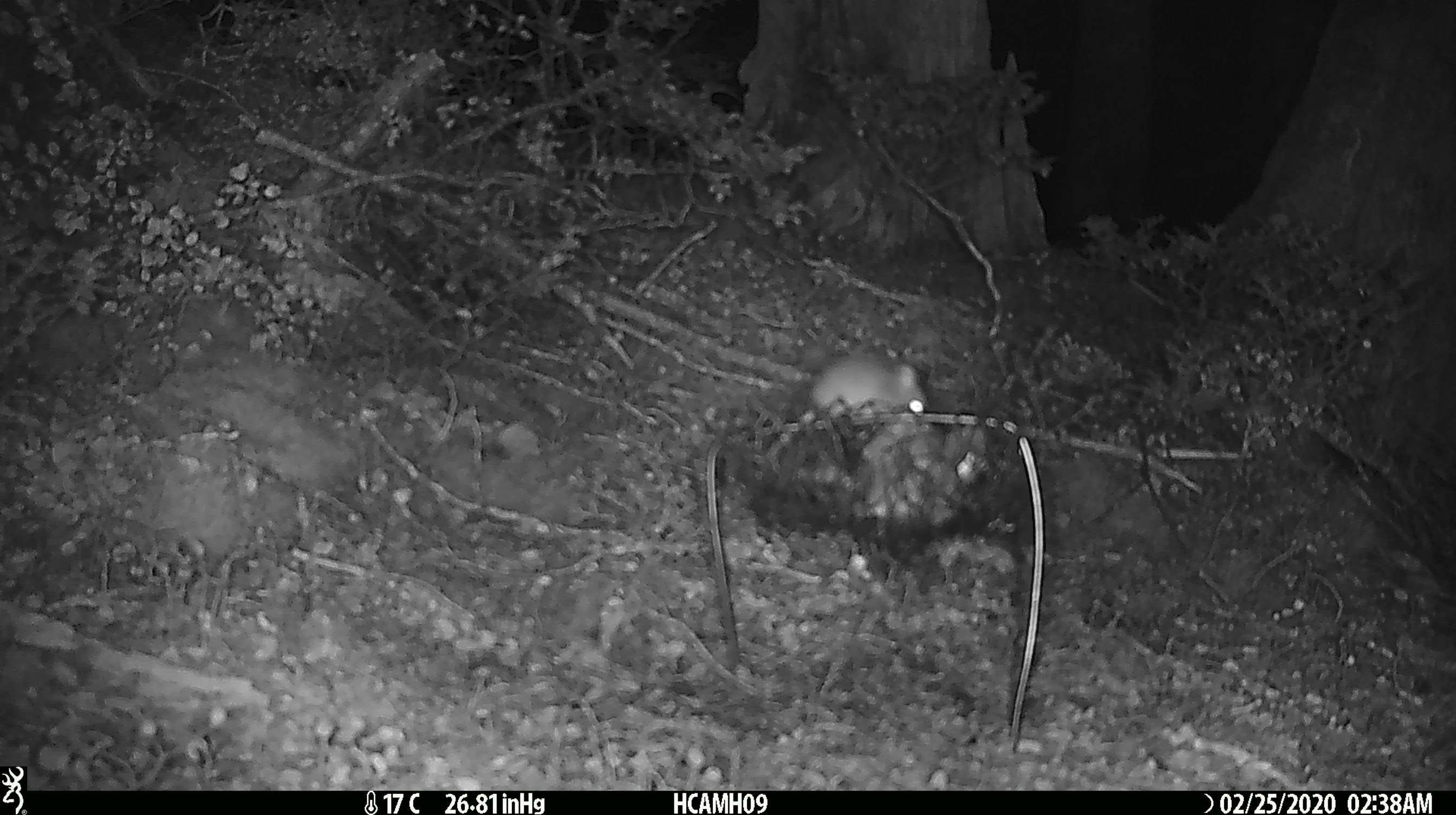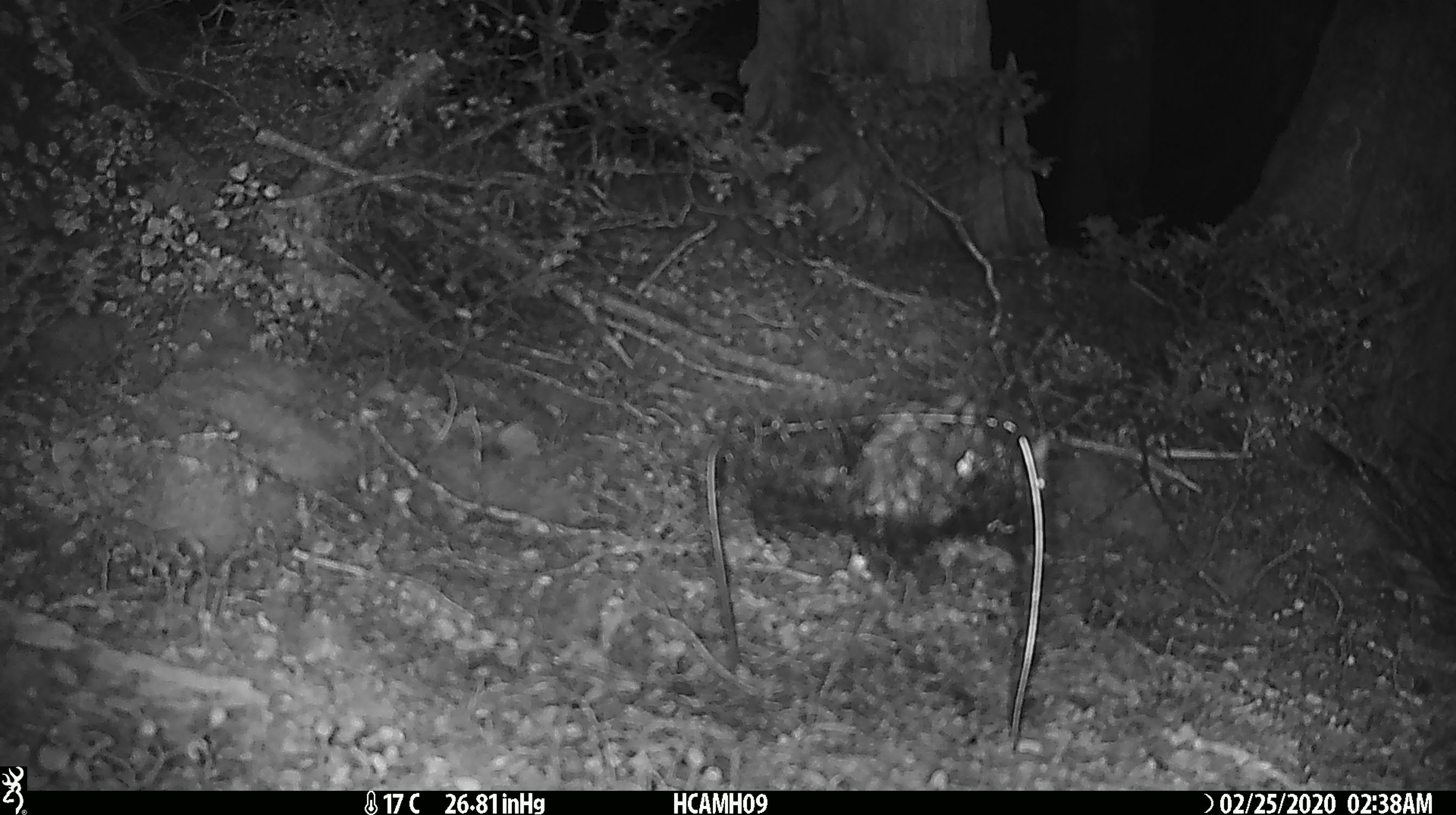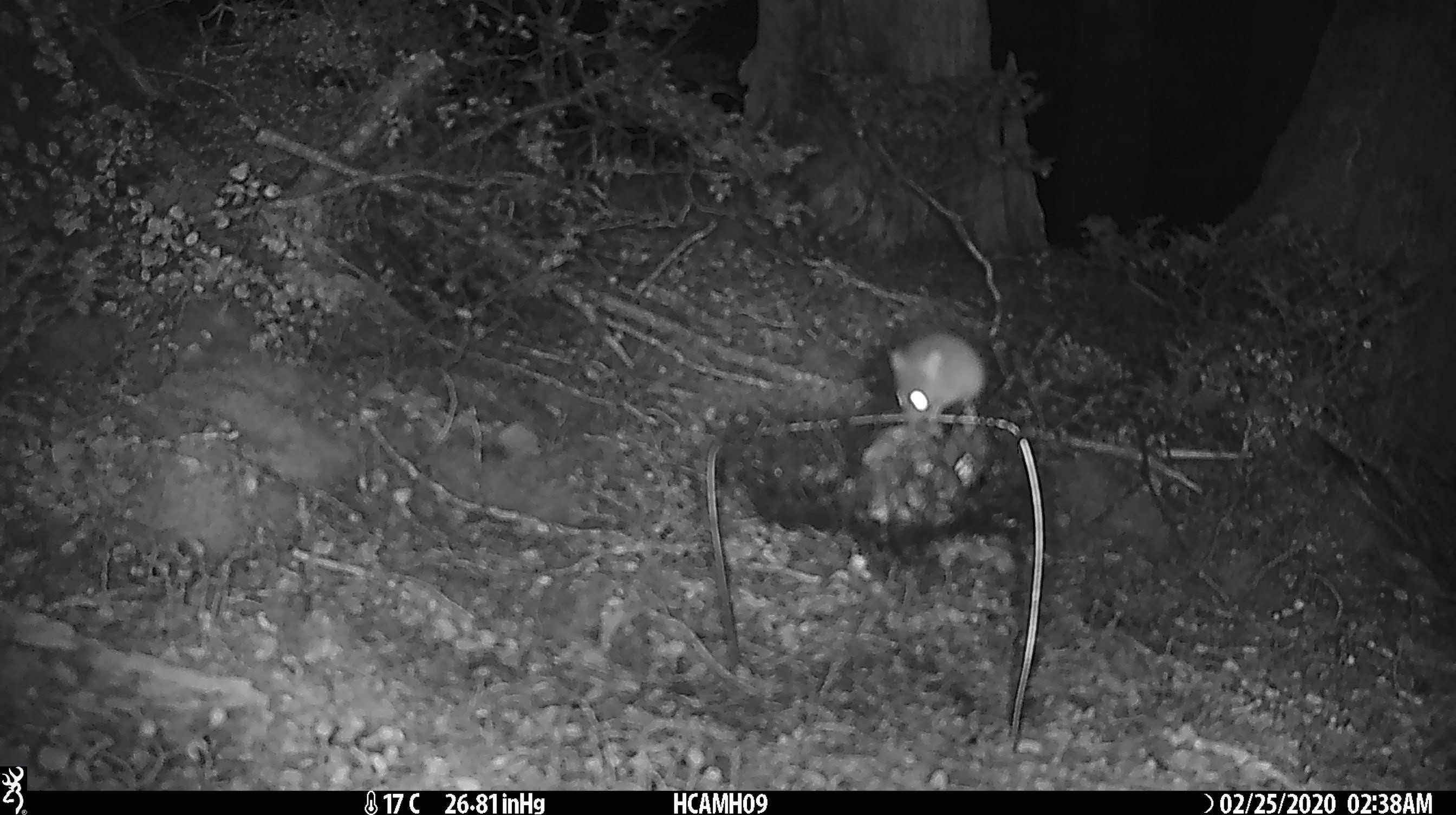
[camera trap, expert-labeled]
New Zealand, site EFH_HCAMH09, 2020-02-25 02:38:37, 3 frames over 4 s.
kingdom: Animalia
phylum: Chordata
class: Mammalia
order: Rodentia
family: Muridae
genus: Mus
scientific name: Mus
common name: mouse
Mouse (Mus).